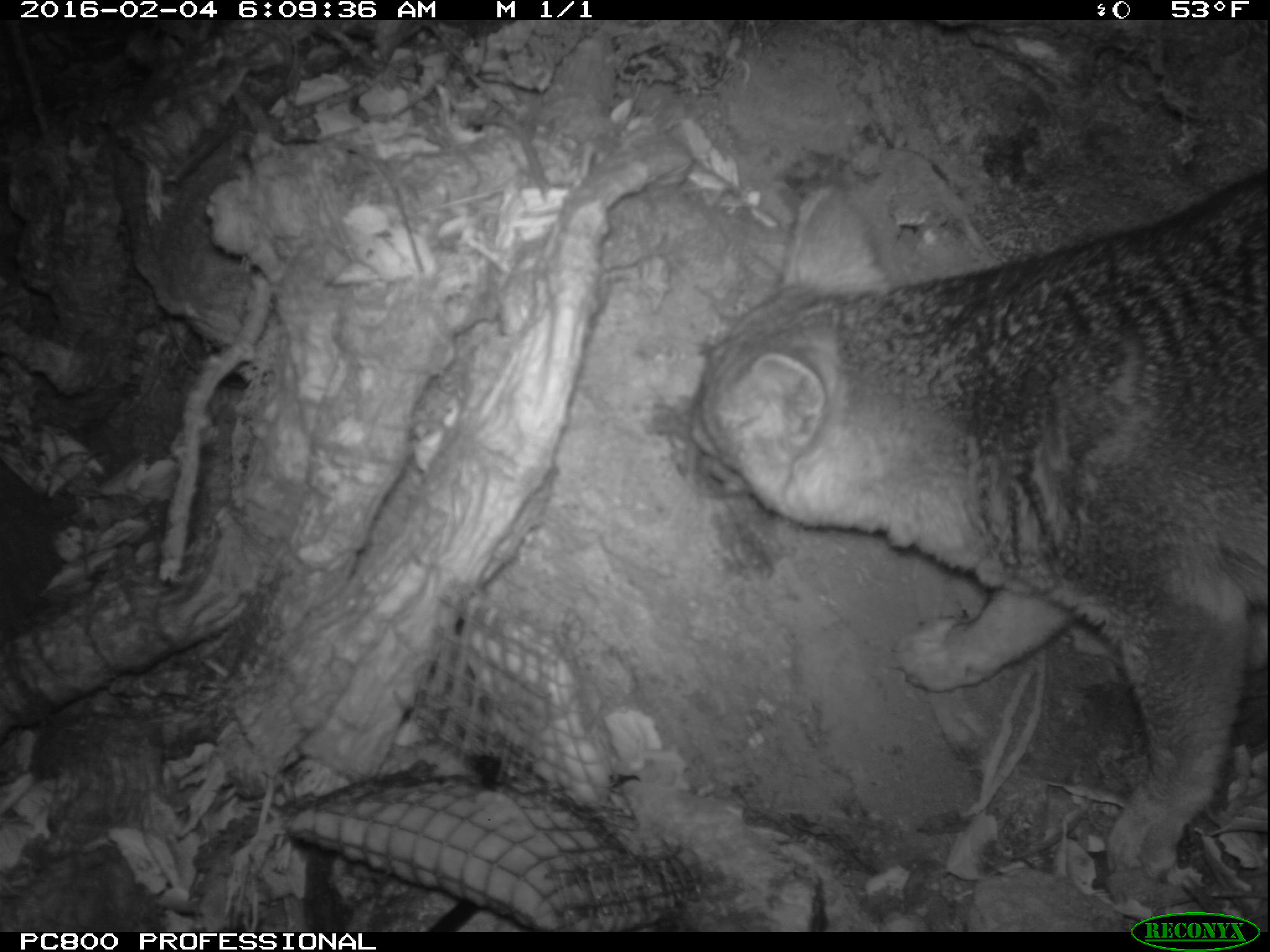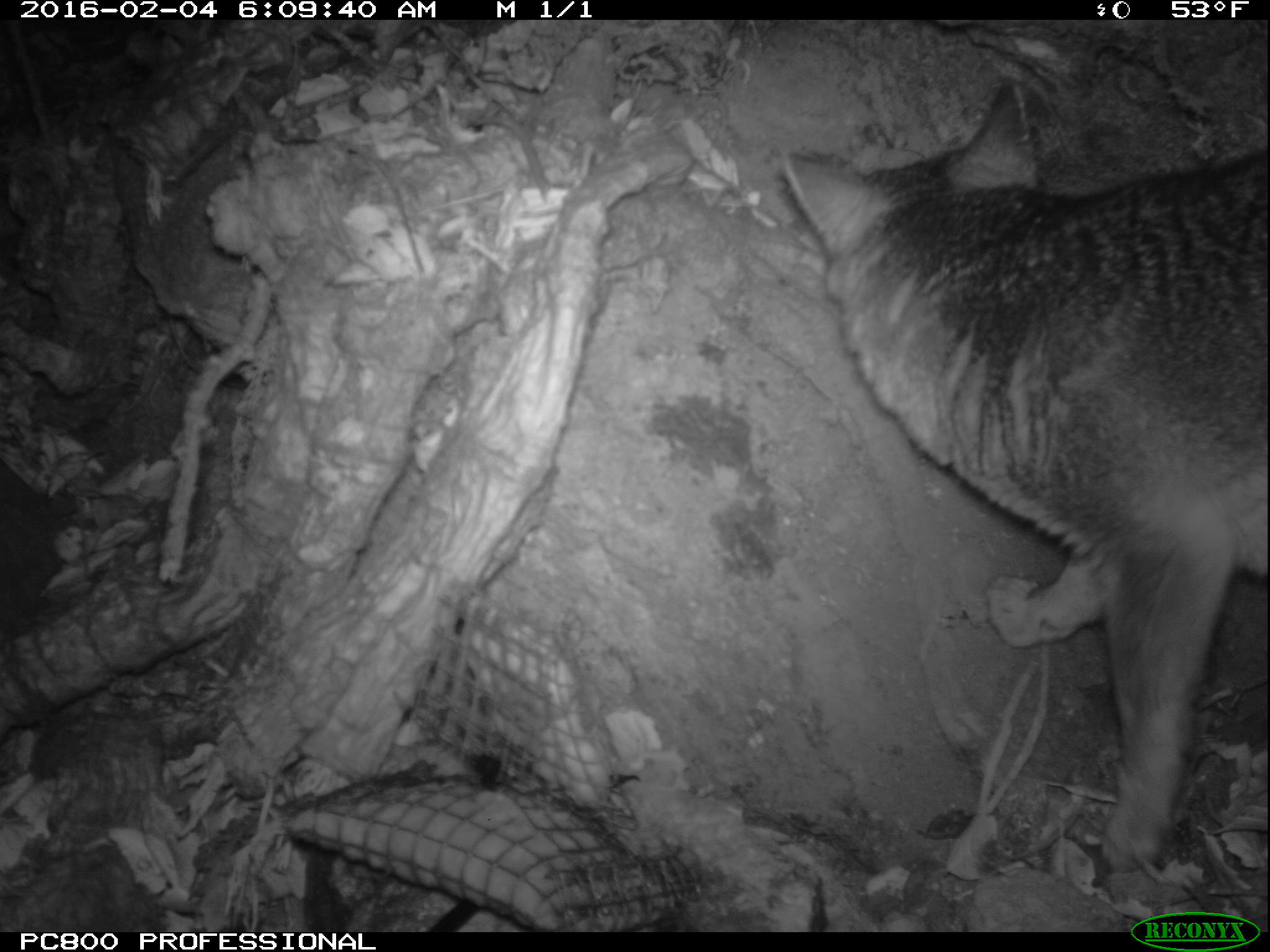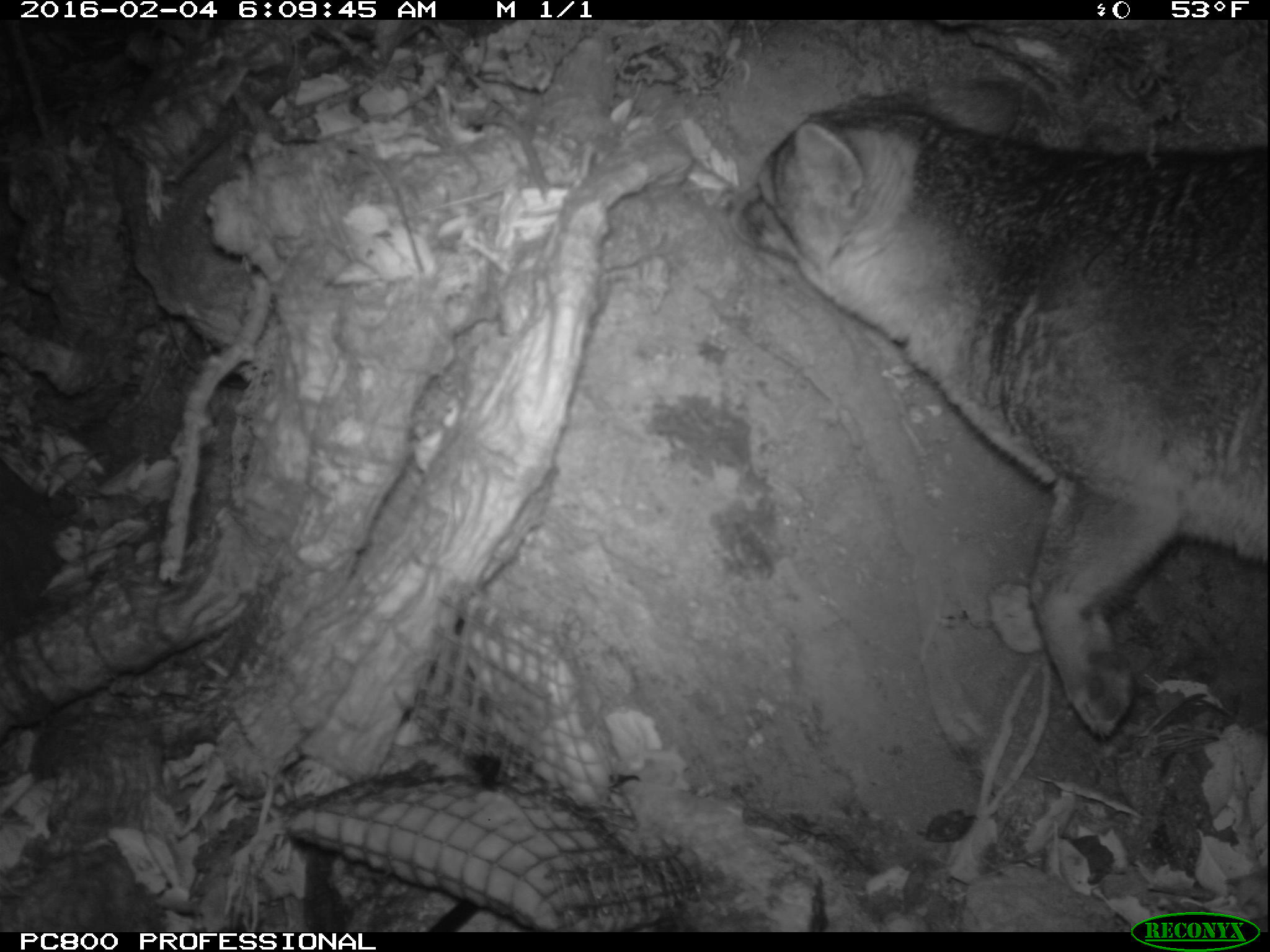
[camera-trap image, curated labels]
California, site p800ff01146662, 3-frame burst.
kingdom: Animalia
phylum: Chordata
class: Mammalia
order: Carnivora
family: Canidae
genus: Urocyon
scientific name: Urocyon littoralis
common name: island fox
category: fox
Fox (island fox) (Urocyon littoralis).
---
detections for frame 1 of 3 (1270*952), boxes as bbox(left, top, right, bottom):
fox: bbox(686, 168, 1269, 876)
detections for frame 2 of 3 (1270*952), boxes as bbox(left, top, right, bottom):
fox: bbox(784, 73, 1269, 869)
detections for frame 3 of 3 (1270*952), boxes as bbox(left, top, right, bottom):
fox: bbox(723, 77, 1269, 739)